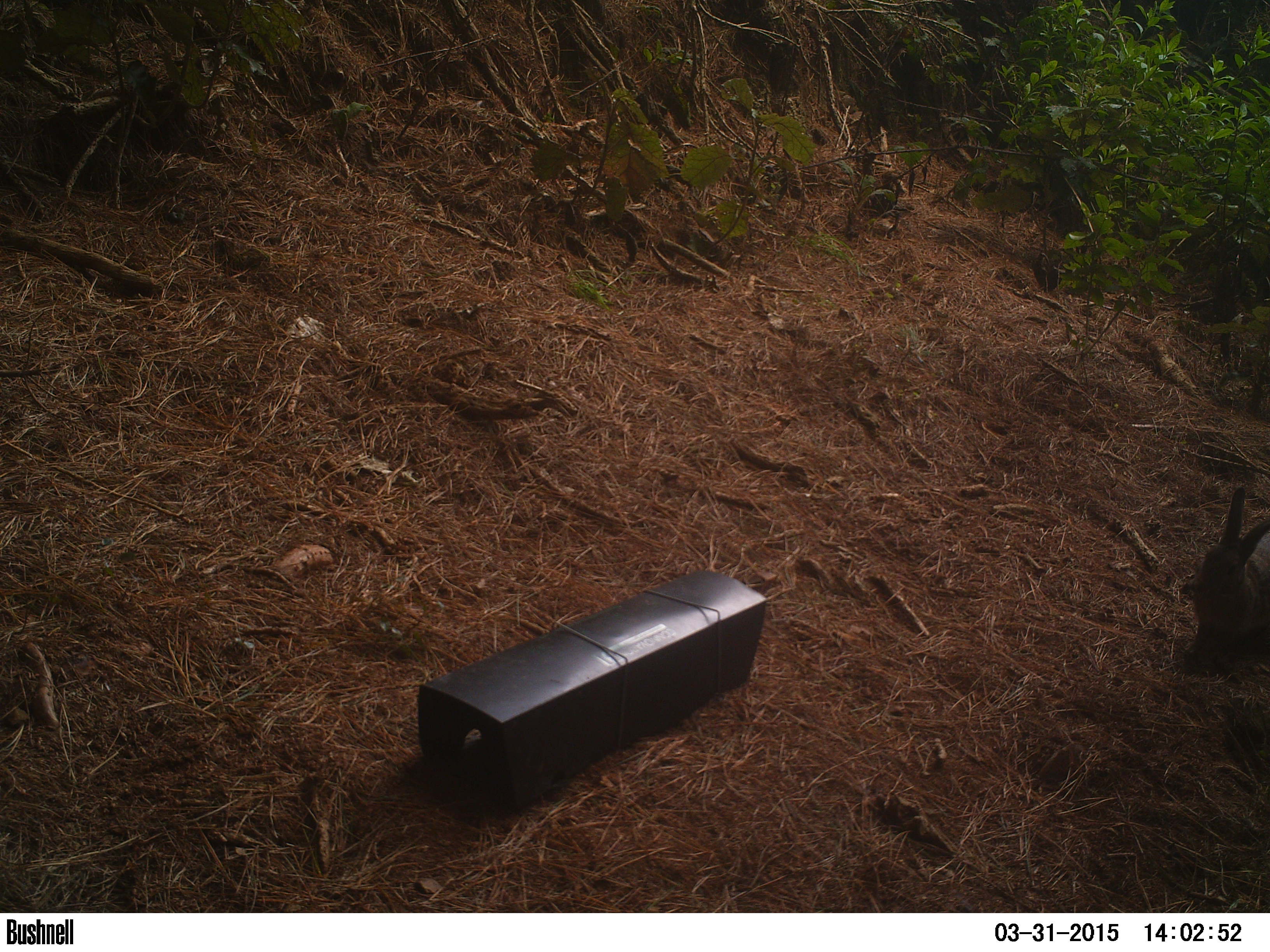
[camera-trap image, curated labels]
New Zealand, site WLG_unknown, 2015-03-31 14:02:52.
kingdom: Animalia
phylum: Chordata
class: Mammalia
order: Lagomorpha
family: Leporidae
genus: Oryctolagus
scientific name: Oryctolagus cuniculus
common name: european rabbit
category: rabbit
Rabbit (european rabbit) (Oryctolagus cuniculus).